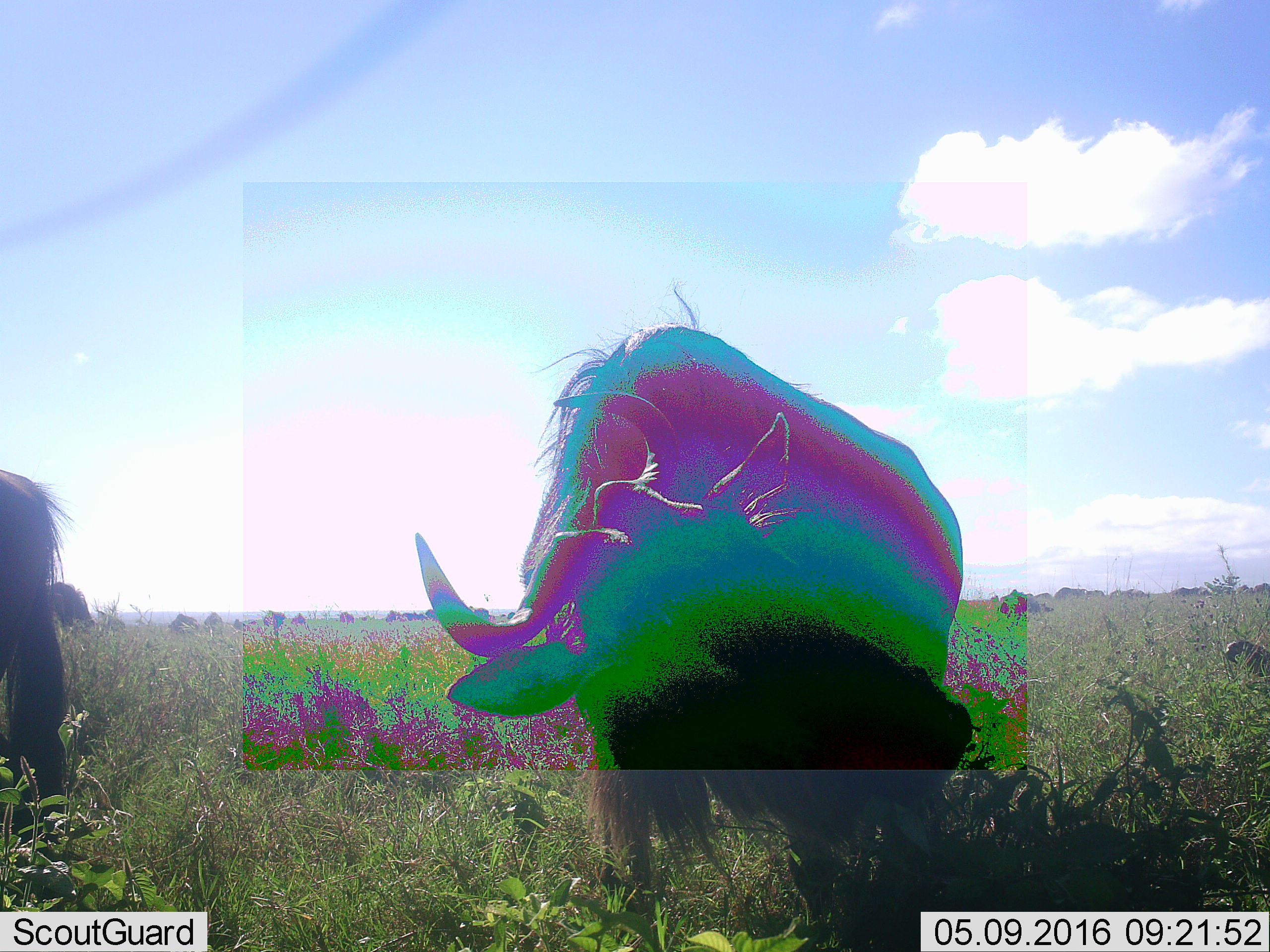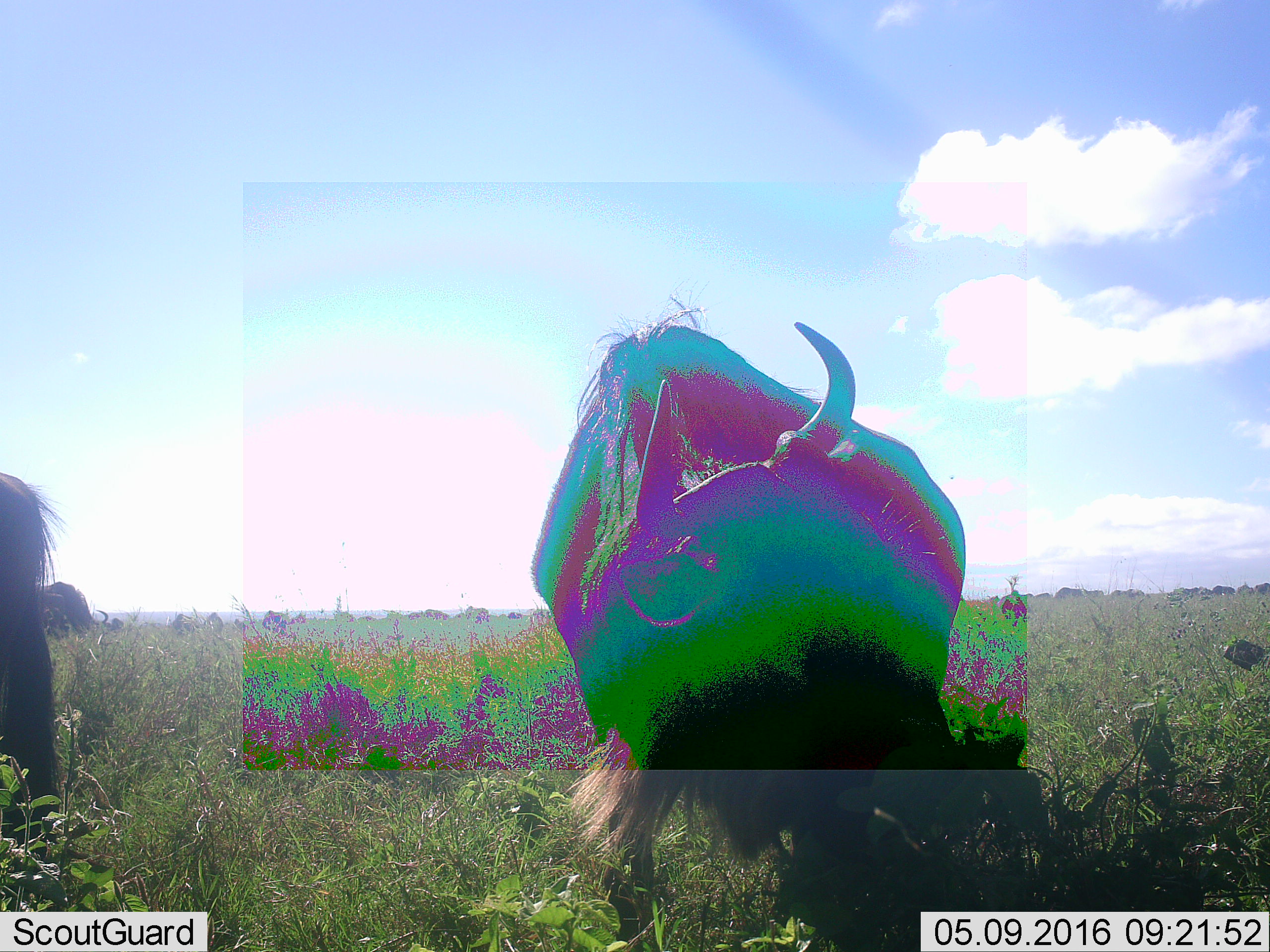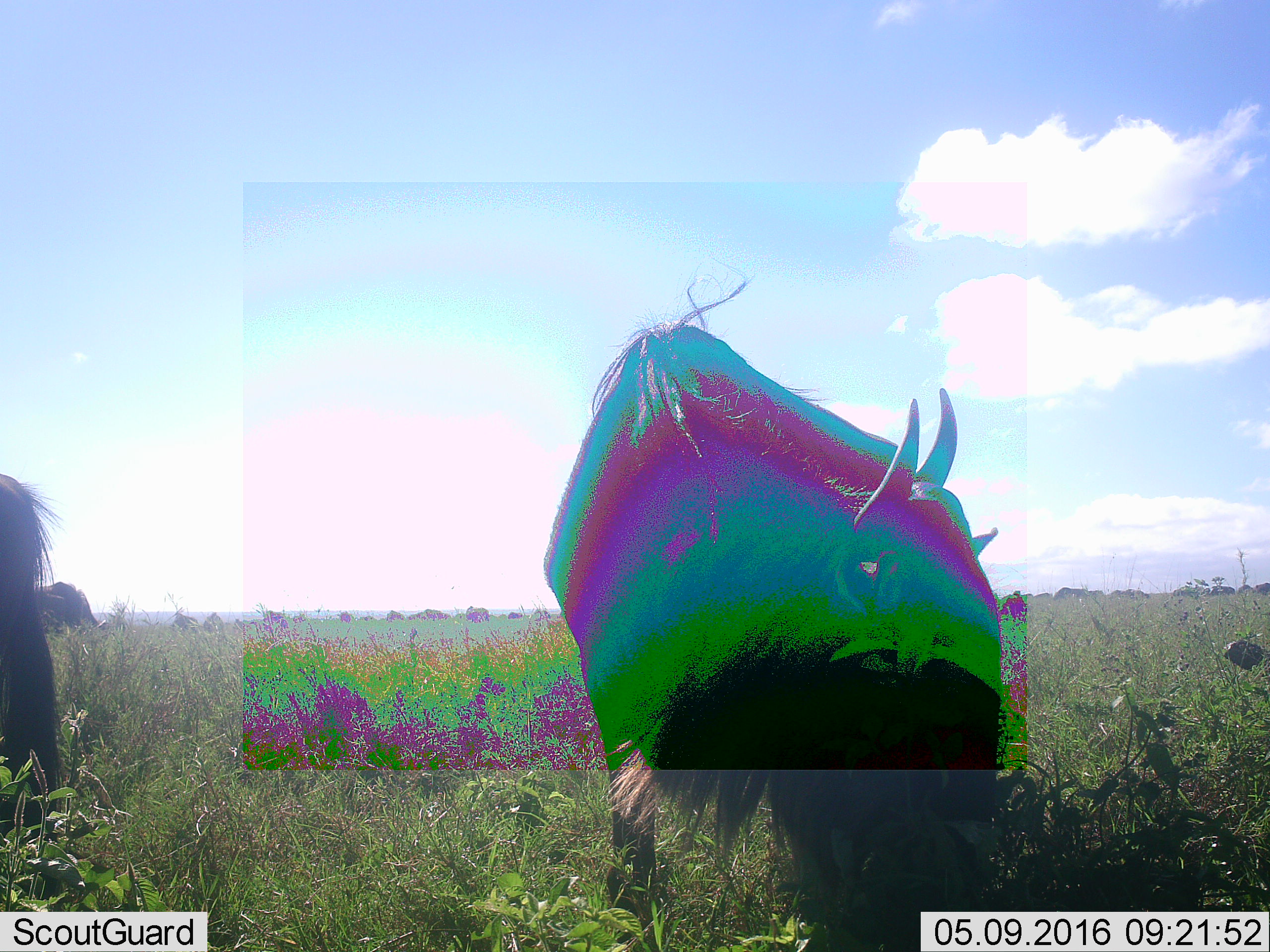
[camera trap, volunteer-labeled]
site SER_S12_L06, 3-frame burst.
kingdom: Animalia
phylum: Chordata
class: Mammalia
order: Artiodactyla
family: Bovidae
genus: Connochaetes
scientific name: Connochaetes taurinus taurinus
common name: blue wildebeest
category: wildebeestblue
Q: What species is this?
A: Wildebeestblue (blue wildebeest) (Connochaetes taurinus taurinus).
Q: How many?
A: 11-50.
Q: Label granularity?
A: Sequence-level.